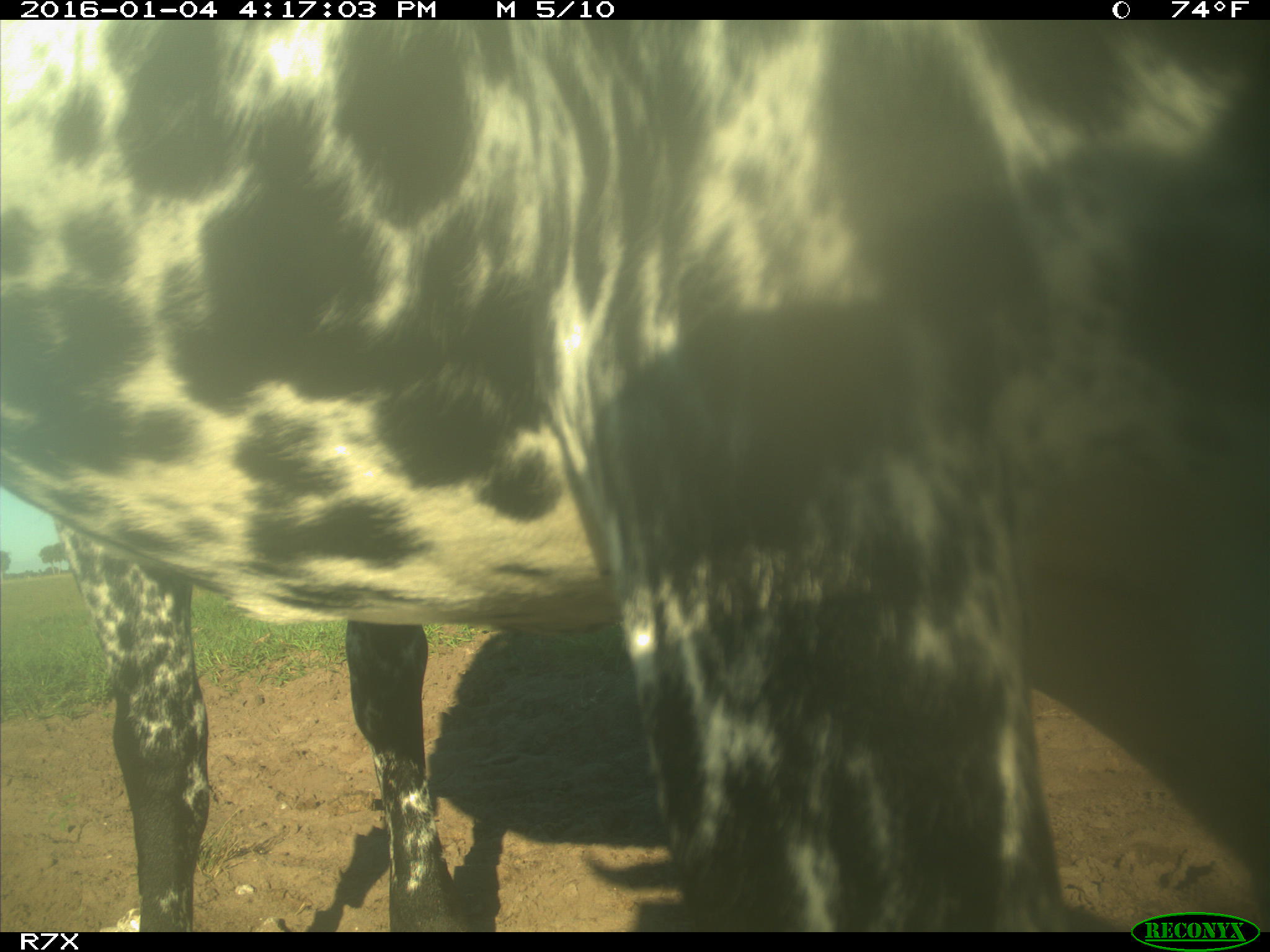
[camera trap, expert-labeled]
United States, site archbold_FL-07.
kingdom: Animalia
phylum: Chordata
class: Mammalia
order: Artiodactyla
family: Bovidae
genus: Bos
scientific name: Bos taurus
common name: domestic cow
Bos taurus (domestic cow).